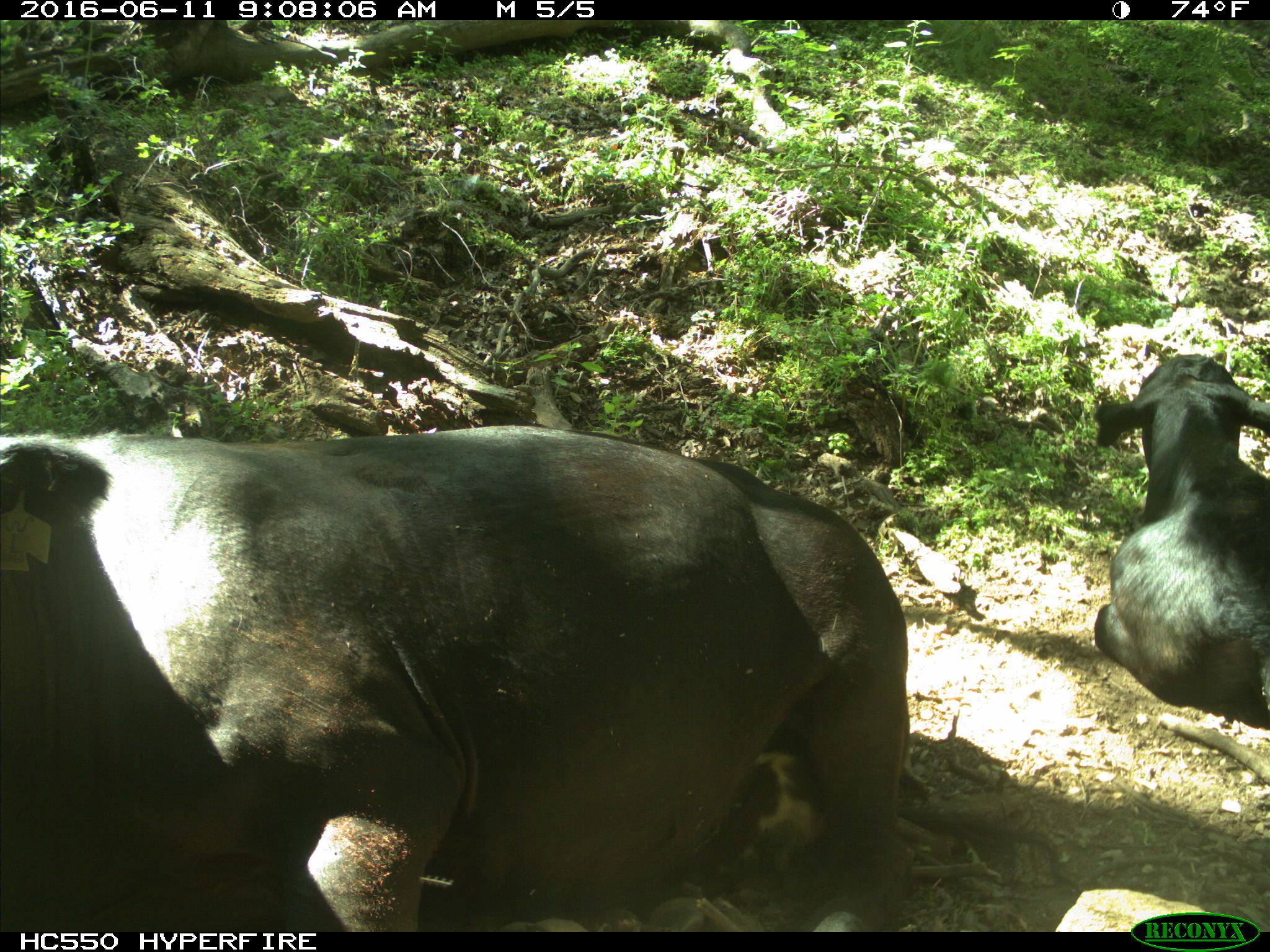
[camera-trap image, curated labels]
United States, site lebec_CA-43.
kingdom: Animalia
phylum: Chordata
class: Mammalia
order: Artiodactyla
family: Bovidae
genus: Bos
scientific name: Bos taurus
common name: domestic cow